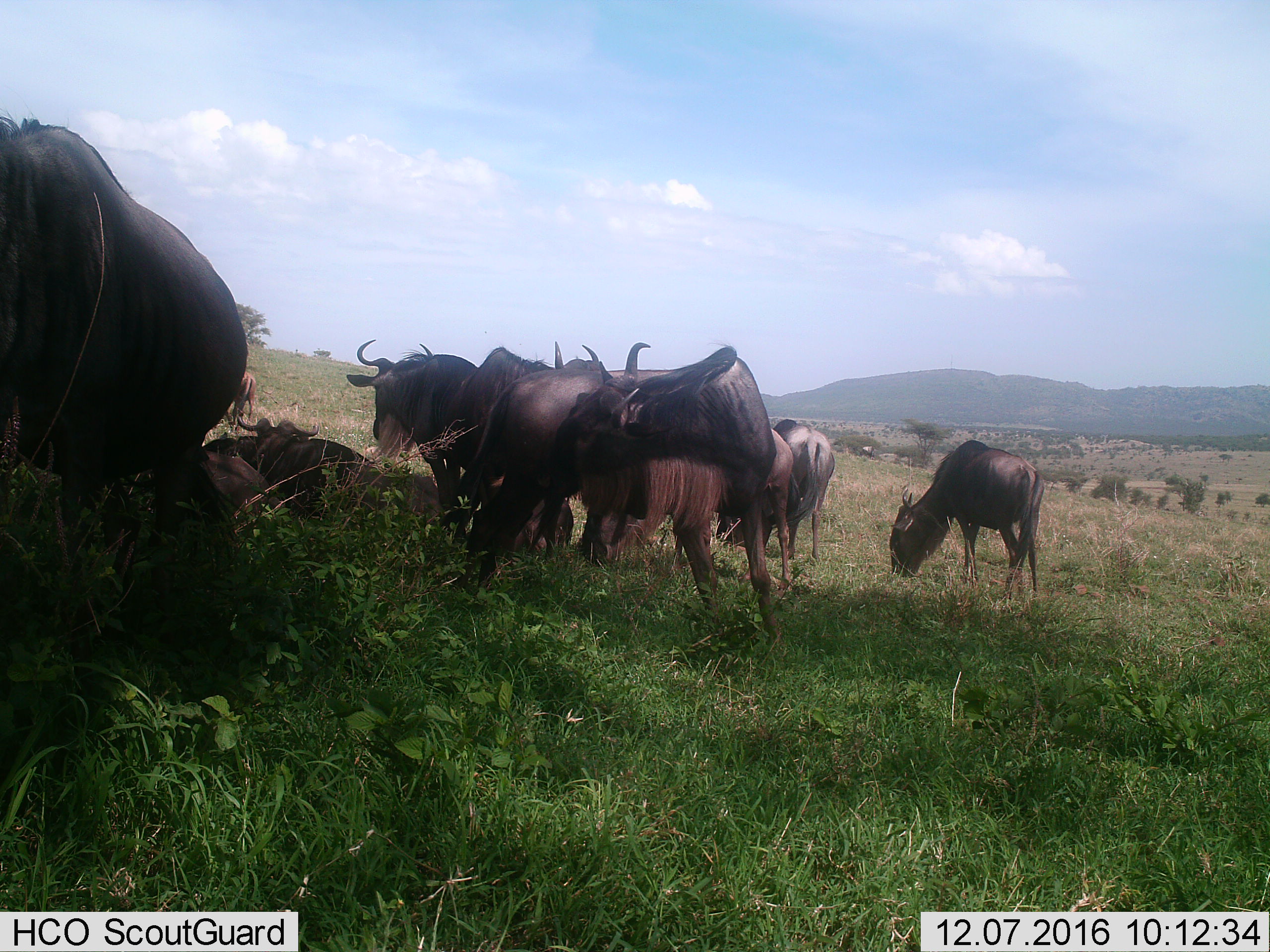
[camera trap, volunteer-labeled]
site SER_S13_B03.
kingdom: Animalia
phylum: Chordata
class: Mammalia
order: Artiodactyla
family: Bovidae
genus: Connochaetes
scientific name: Connochaetes taurinus taurinus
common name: blue wildebeest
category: wildebeestblue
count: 10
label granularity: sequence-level